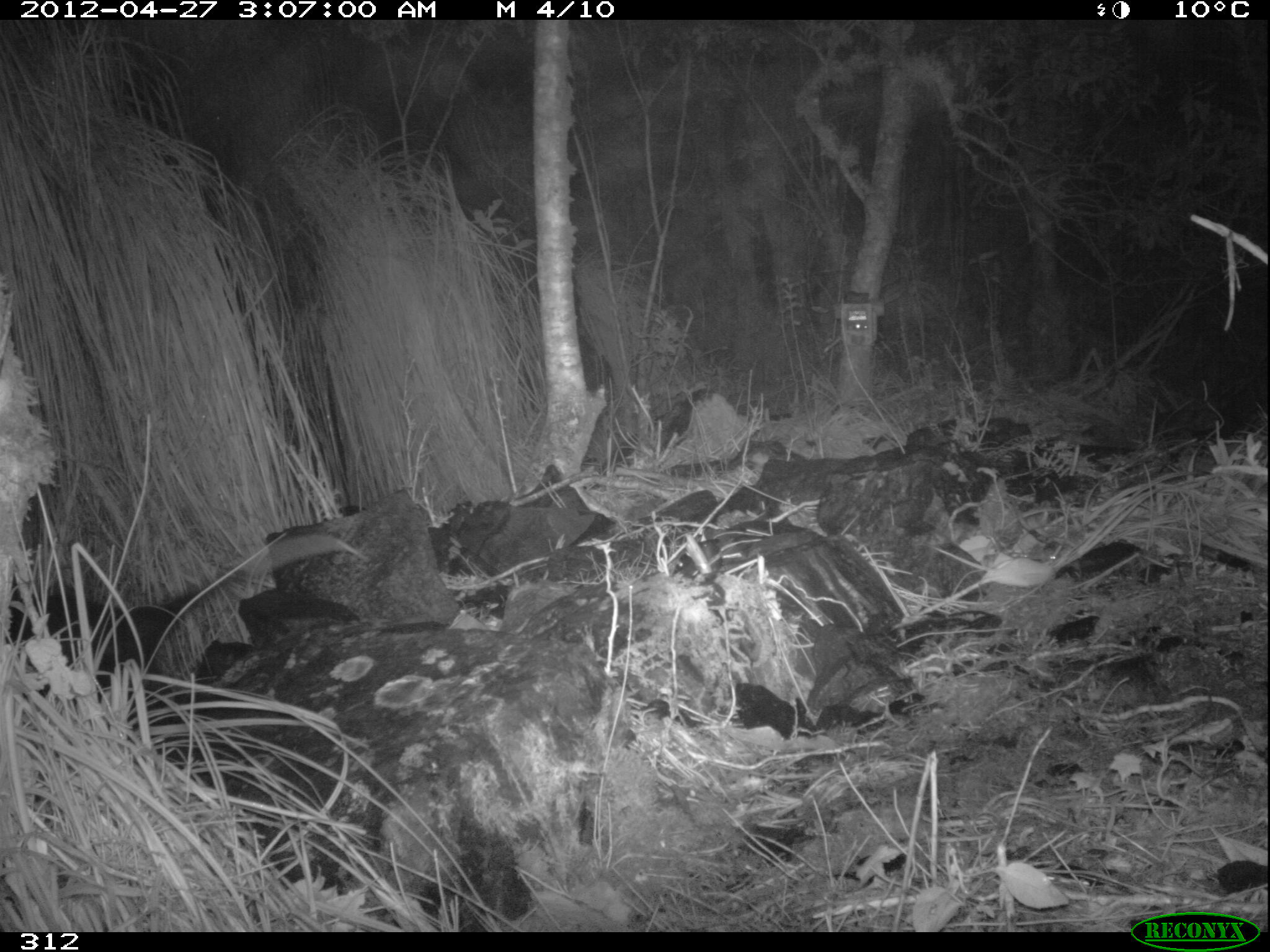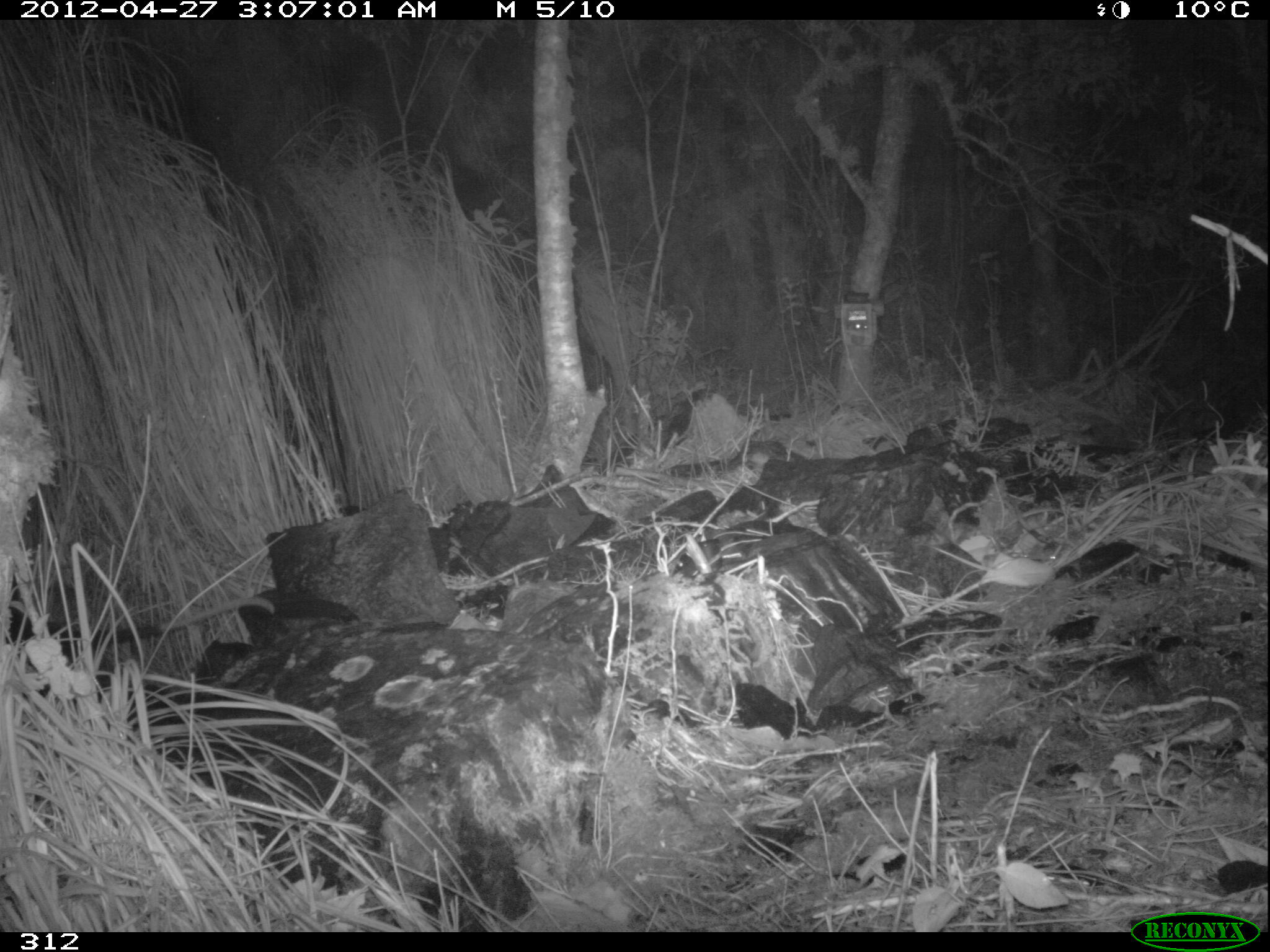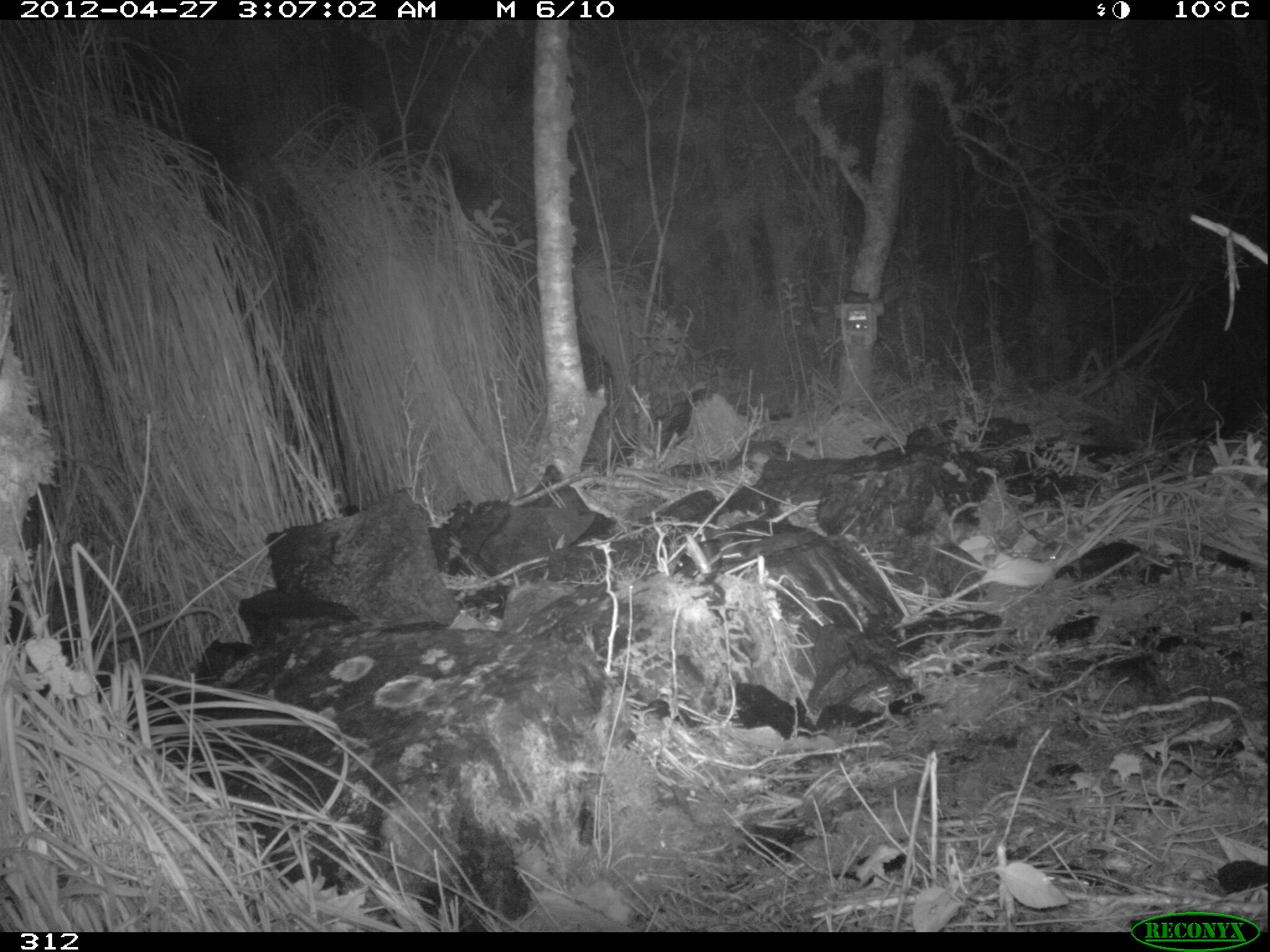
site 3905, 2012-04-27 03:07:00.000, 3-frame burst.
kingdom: Animalia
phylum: Chordata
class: Mammalia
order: Didelphimorphia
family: Didelphidae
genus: Didelphis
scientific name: Didelphis pernigra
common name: andean white-eared opossum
Didelphis pernigra (andean white-eared opossum).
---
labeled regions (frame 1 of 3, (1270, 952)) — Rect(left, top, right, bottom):
didelphis pernigra: Rect(8, 534, 364, 708)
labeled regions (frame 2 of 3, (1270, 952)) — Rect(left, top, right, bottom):
didelphis pernigra: Rect(0, 594, 278, 692)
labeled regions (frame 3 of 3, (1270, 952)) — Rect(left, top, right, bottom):
didelphis pernigra: Rect(0, 605, 231, 656)